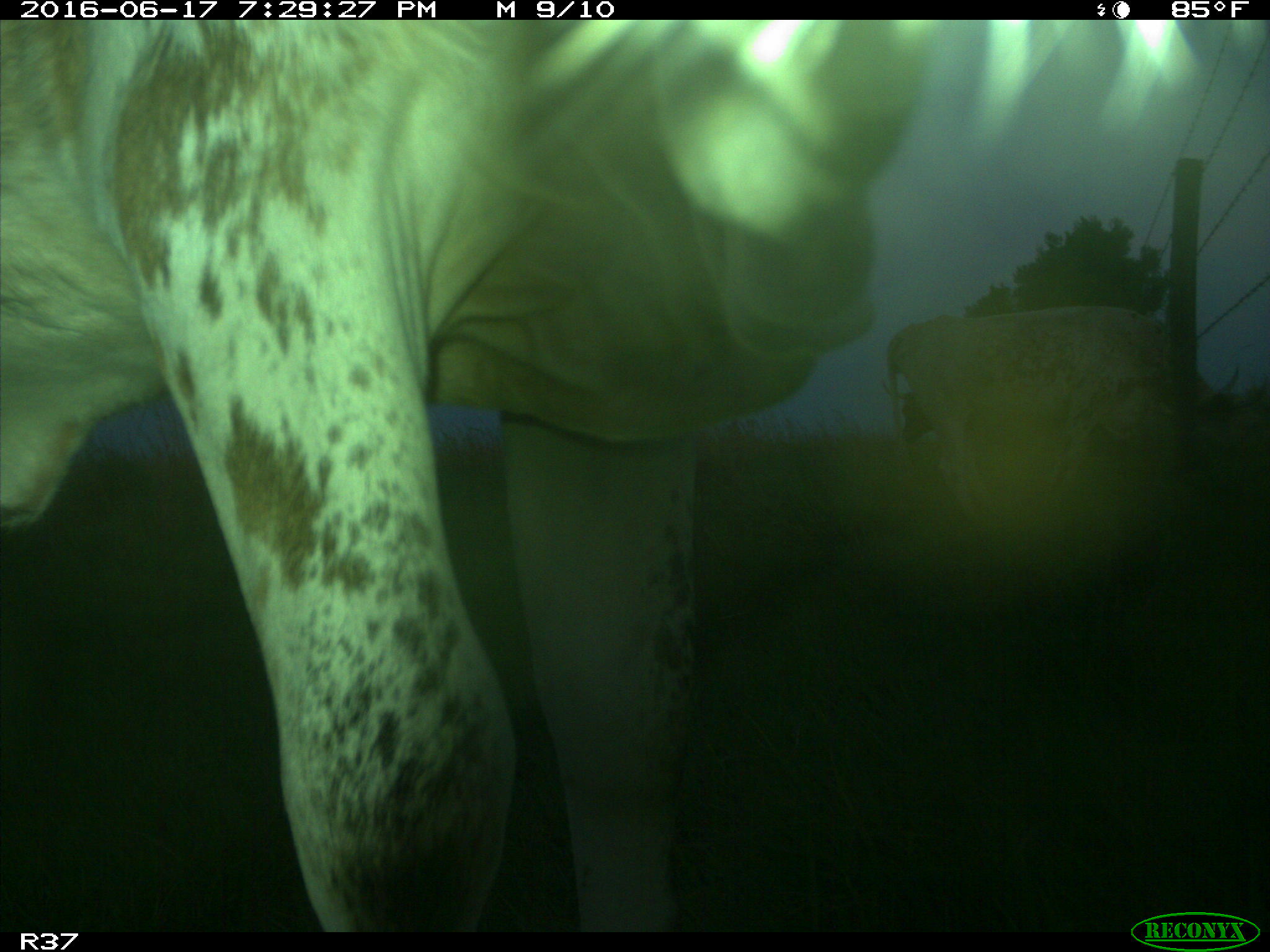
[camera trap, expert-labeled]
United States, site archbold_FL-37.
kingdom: Animalia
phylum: Chordata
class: Mammalia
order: Artiodactyla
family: Bovidae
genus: Bos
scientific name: Bos taurus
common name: domestic cow